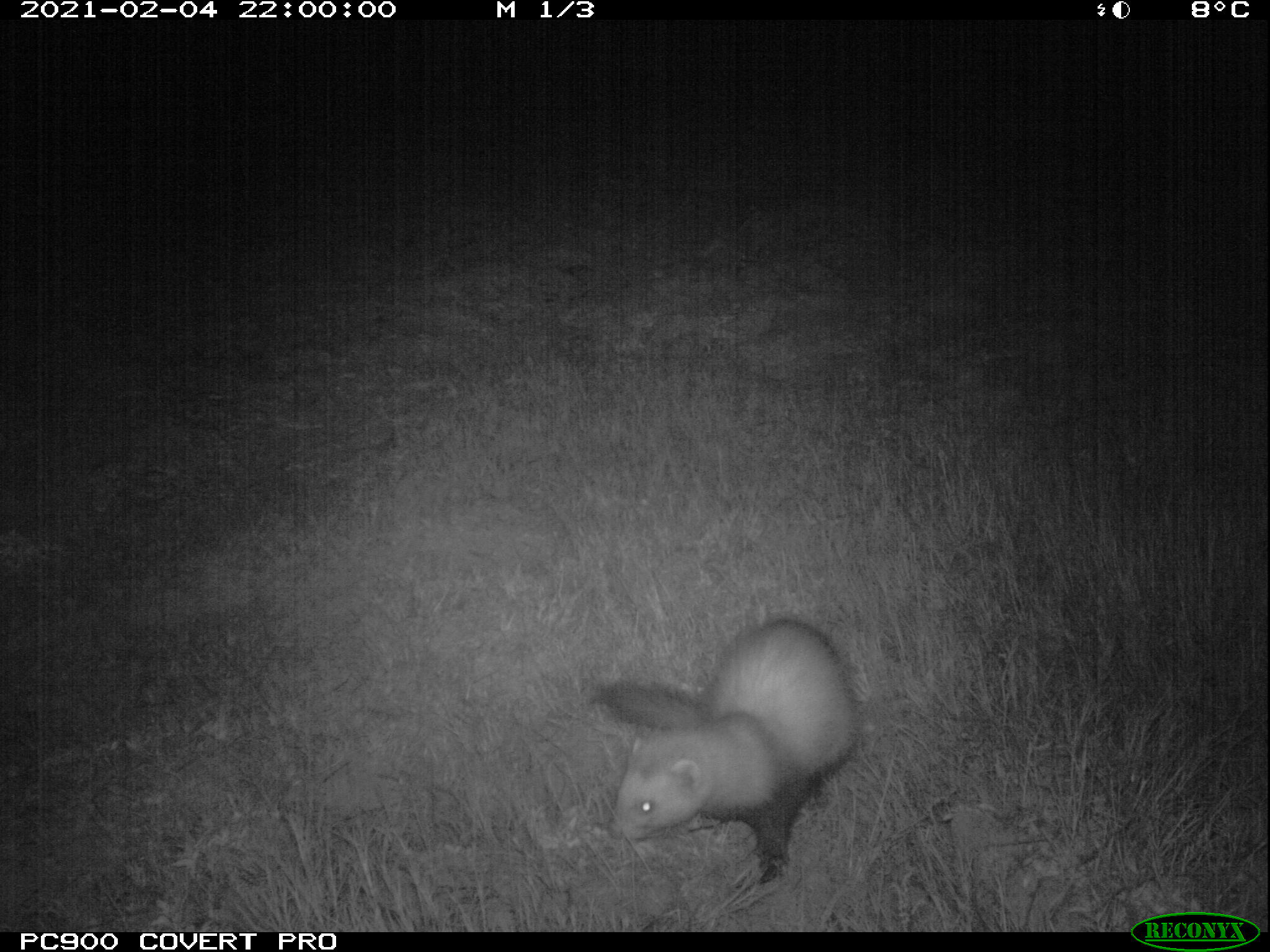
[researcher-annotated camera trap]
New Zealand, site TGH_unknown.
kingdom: Animalia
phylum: Chordata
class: Mammalia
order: Carnivora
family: Mustelidae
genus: Mustela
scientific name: Mustela furo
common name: ferret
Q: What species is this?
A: Ferret (Mustela furo).